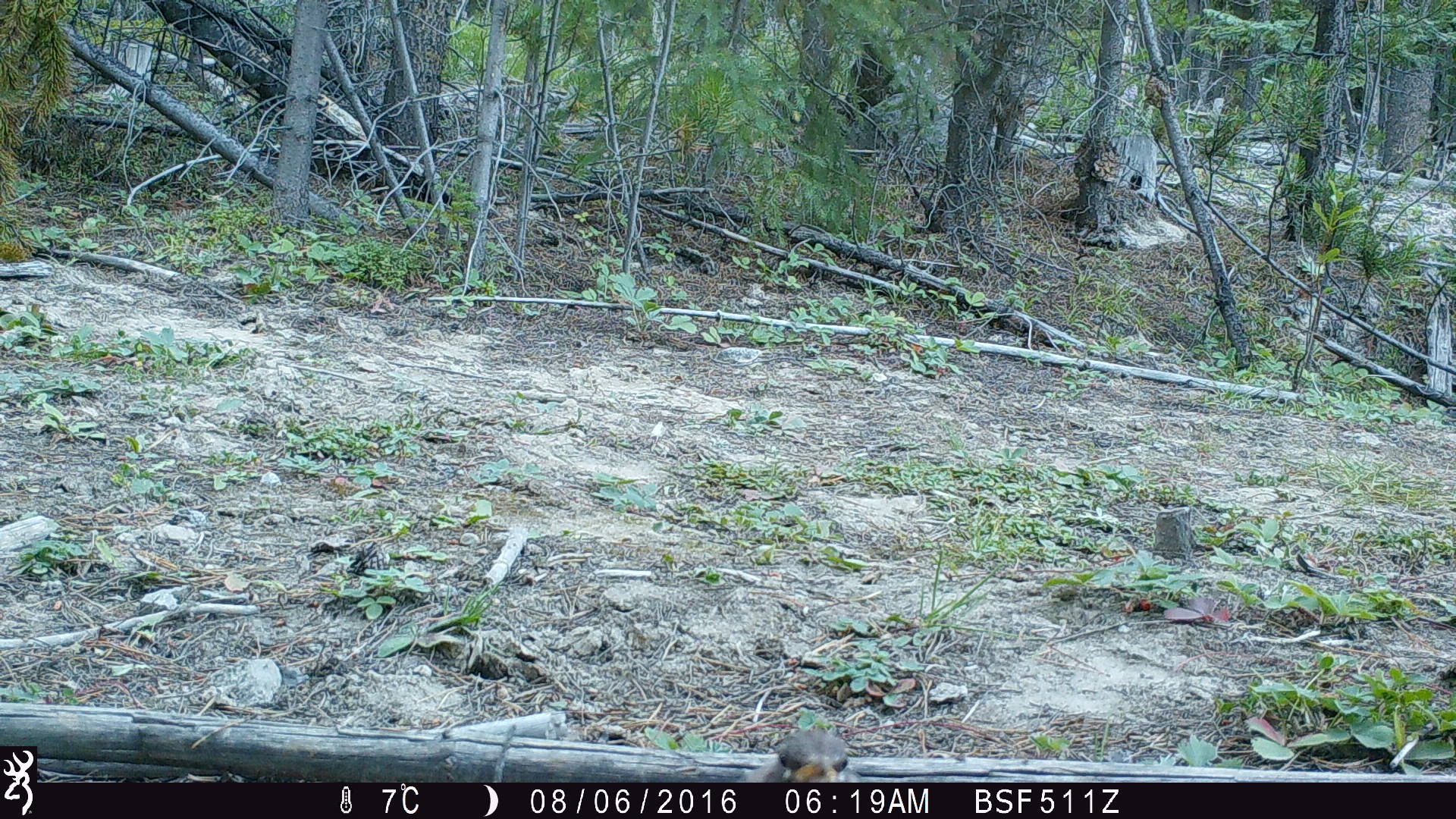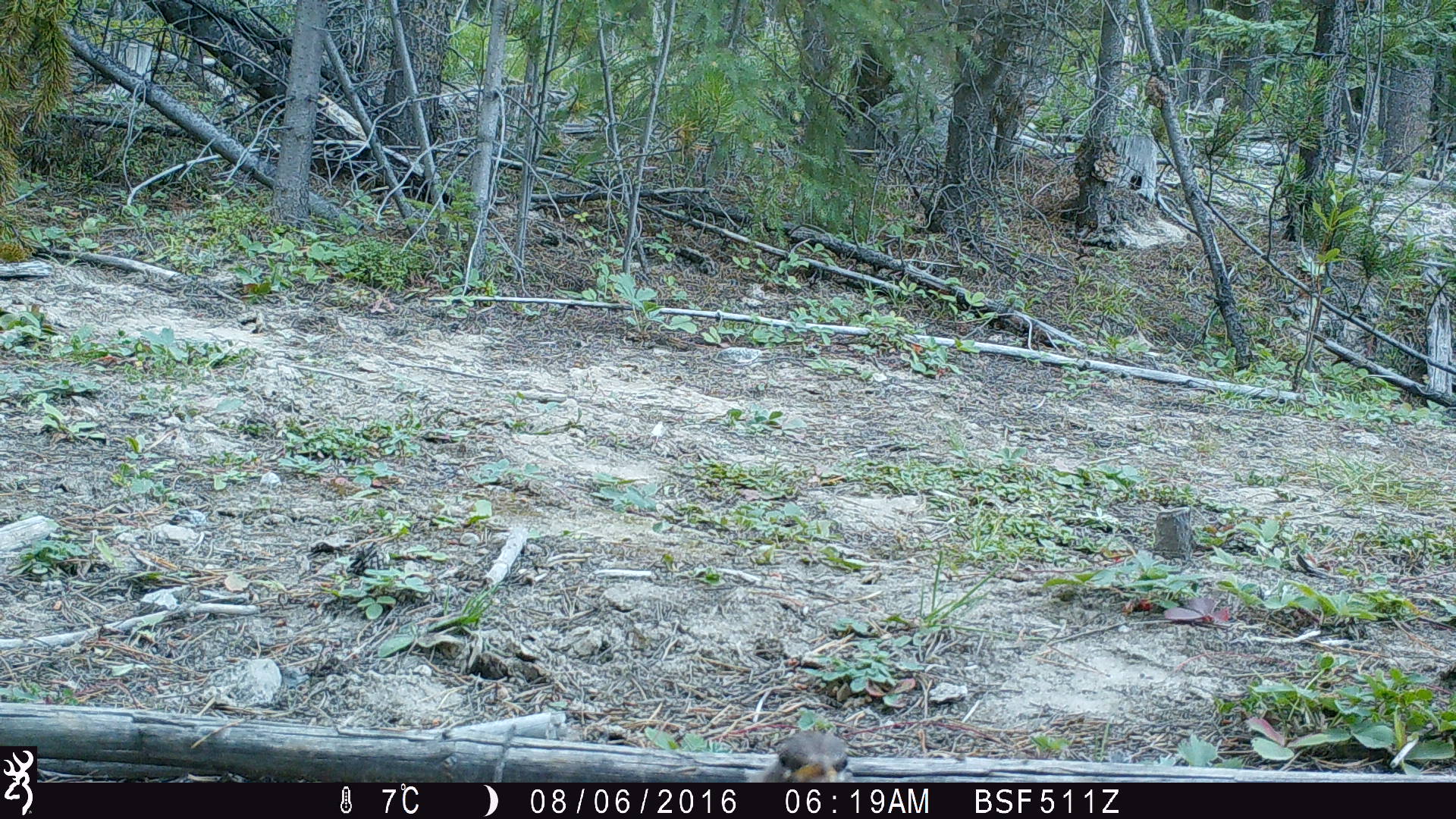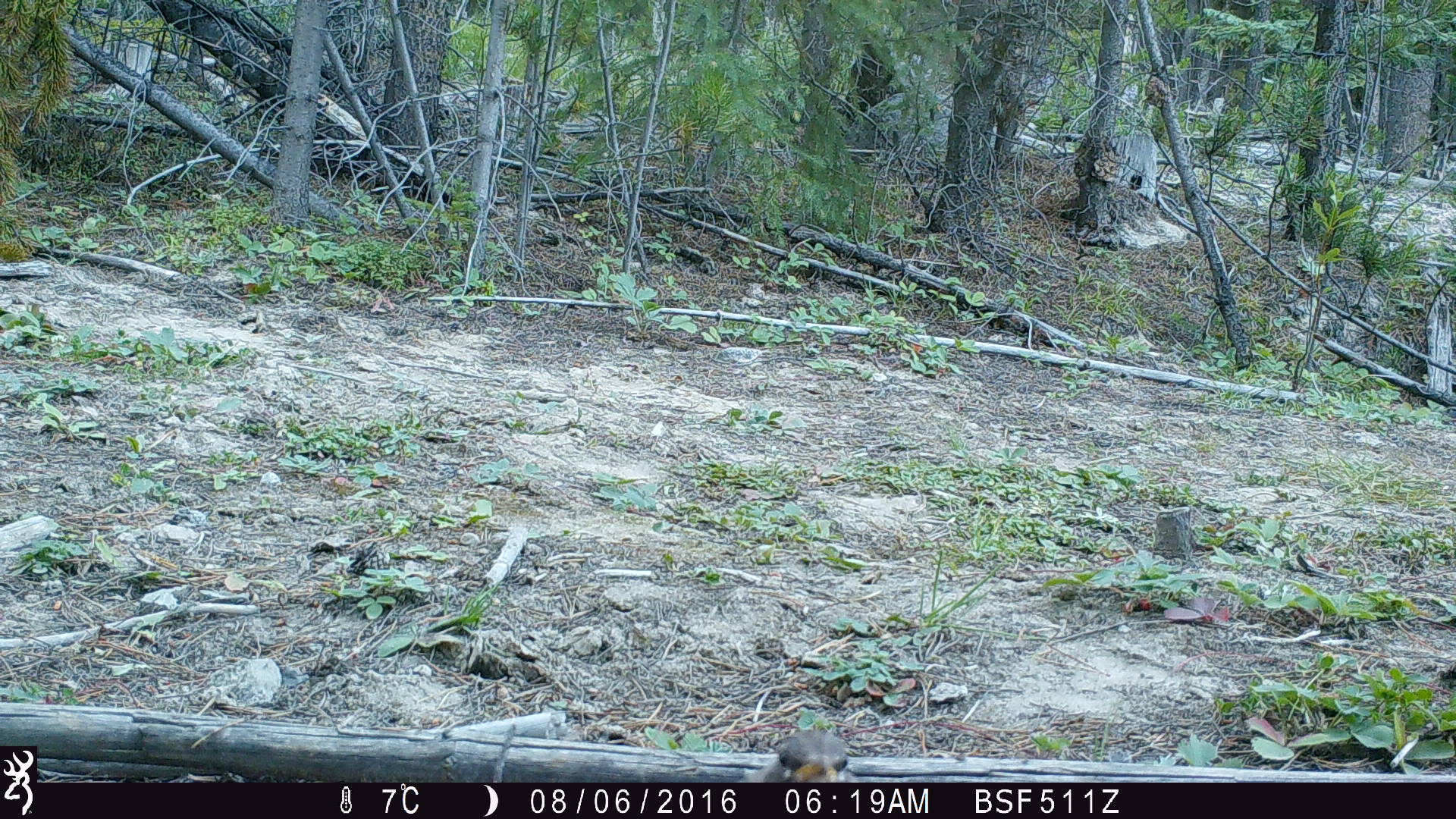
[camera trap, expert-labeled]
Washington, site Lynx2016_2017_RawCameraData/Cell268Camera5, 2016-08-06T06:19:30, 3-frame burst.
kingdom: Animalia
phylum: Chordata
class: Aves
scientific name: Aves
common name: birds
Aves (birds). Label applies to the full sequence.